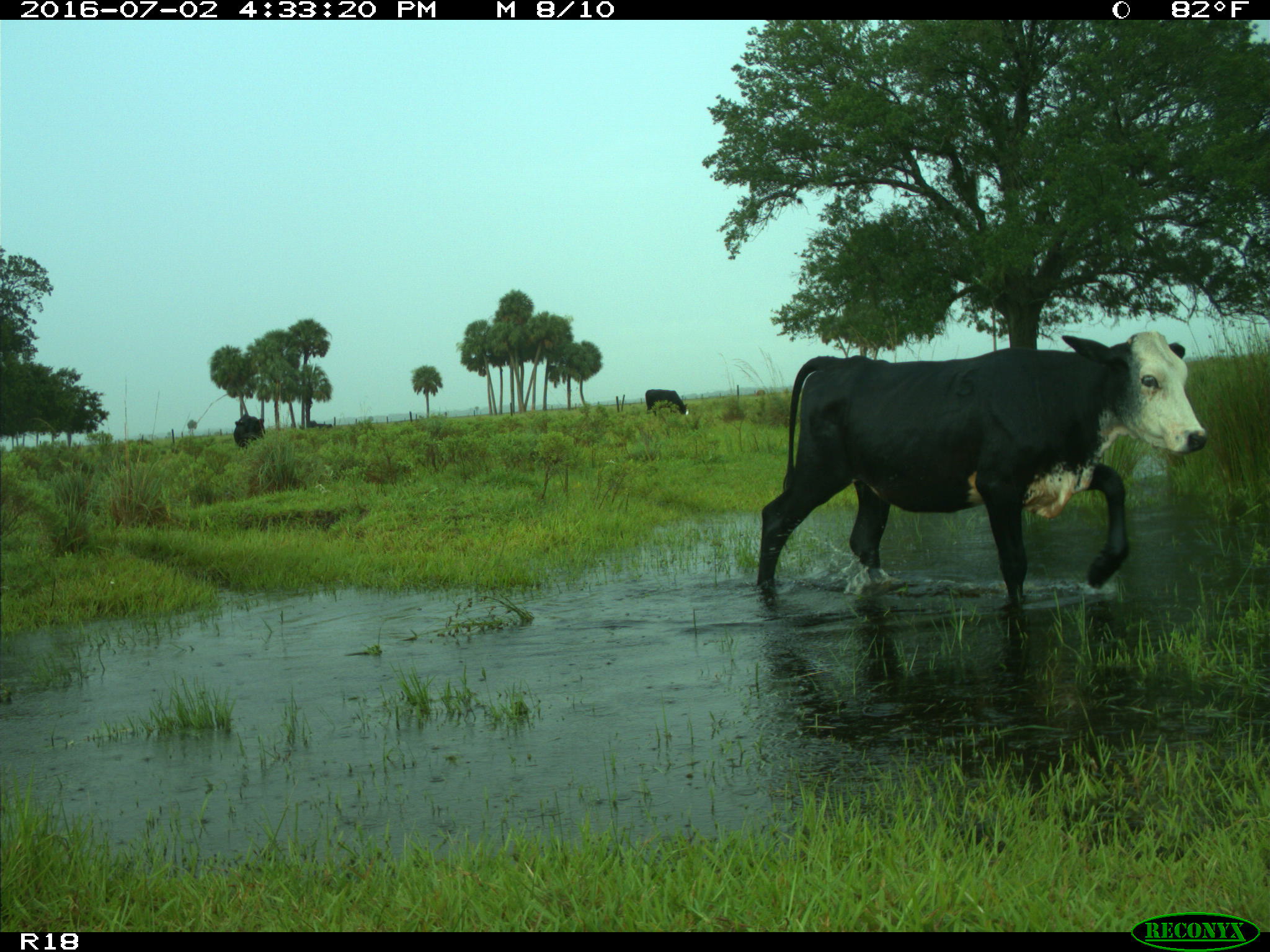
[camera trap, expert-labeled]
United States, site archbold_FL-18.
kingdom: Animalia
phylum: Chordata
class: Mammalia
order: Artiodactyla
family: Bovidae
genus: Bos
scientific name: Bos taurus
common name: domestic cow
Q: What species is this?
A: Bos taurus (domestic cow).